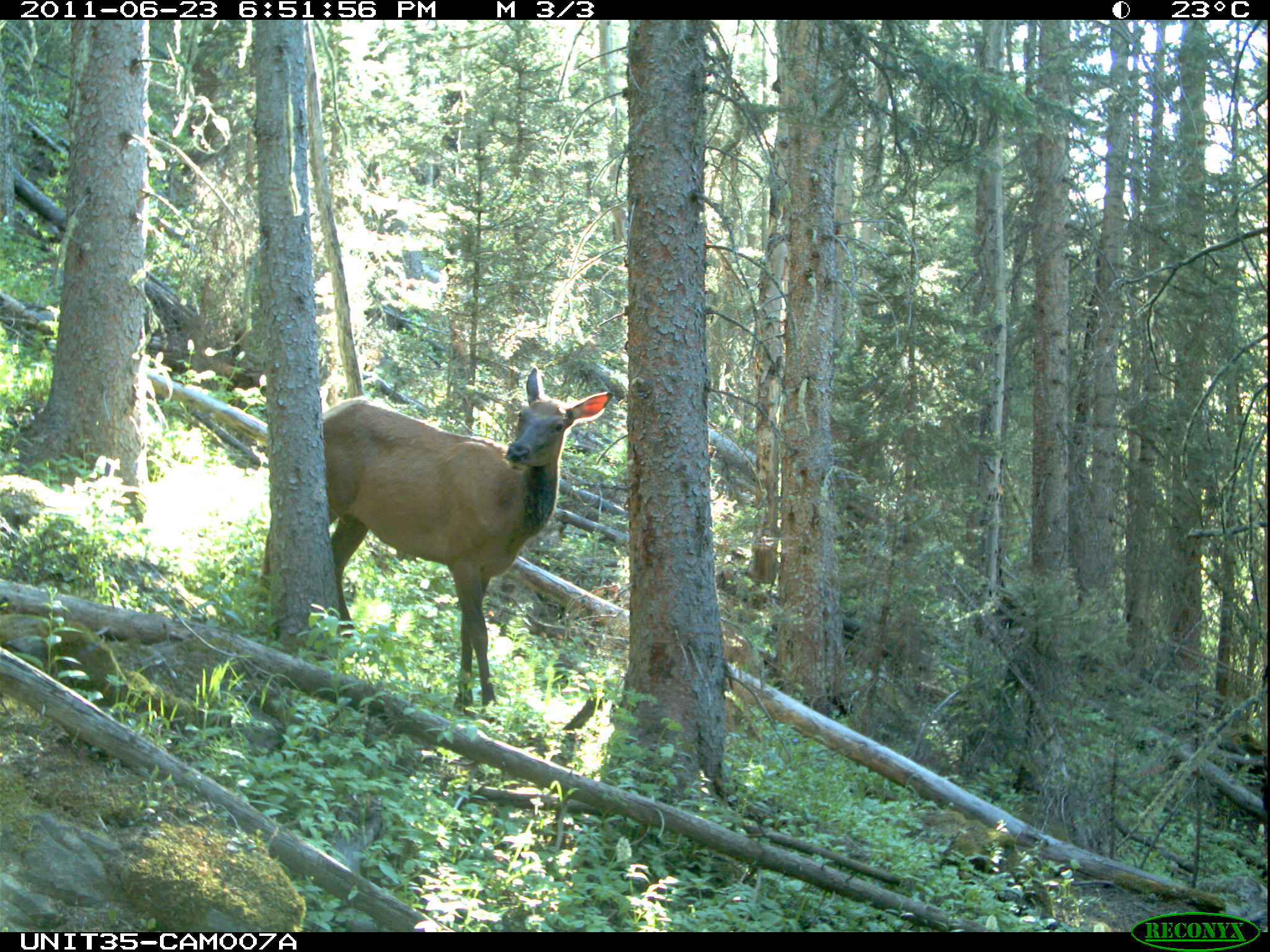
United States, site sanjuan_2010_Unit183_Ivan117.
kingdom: Animalia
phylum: Chordata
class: Mammalia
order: Artiodactyla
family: Cervidae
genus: Cervus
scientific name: Cervus elaphus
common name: red deer